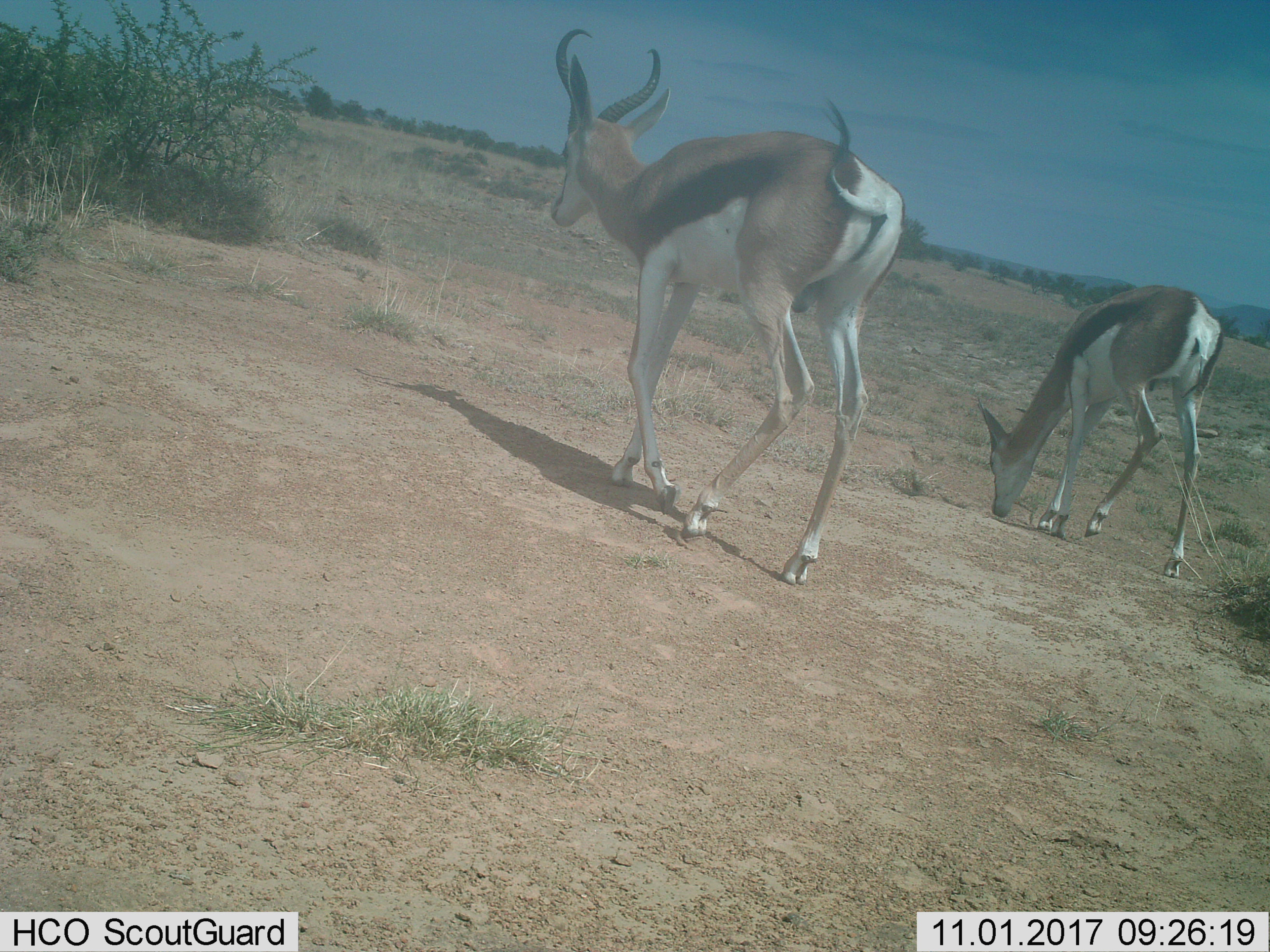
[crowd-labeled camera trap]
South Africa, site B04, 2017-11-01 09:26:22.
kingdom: Animalia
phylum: Chordata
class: Mammalia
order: Artiodactyla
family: Bovidae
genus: Antidorcas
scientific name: Antidorcas marsupialis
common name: springbok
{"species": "springbok (Antidorcas marsupialis)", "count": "2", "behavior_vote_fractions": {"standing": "44%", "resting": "0%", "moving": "67%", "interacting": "0%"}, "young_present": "22%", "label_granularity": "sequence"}